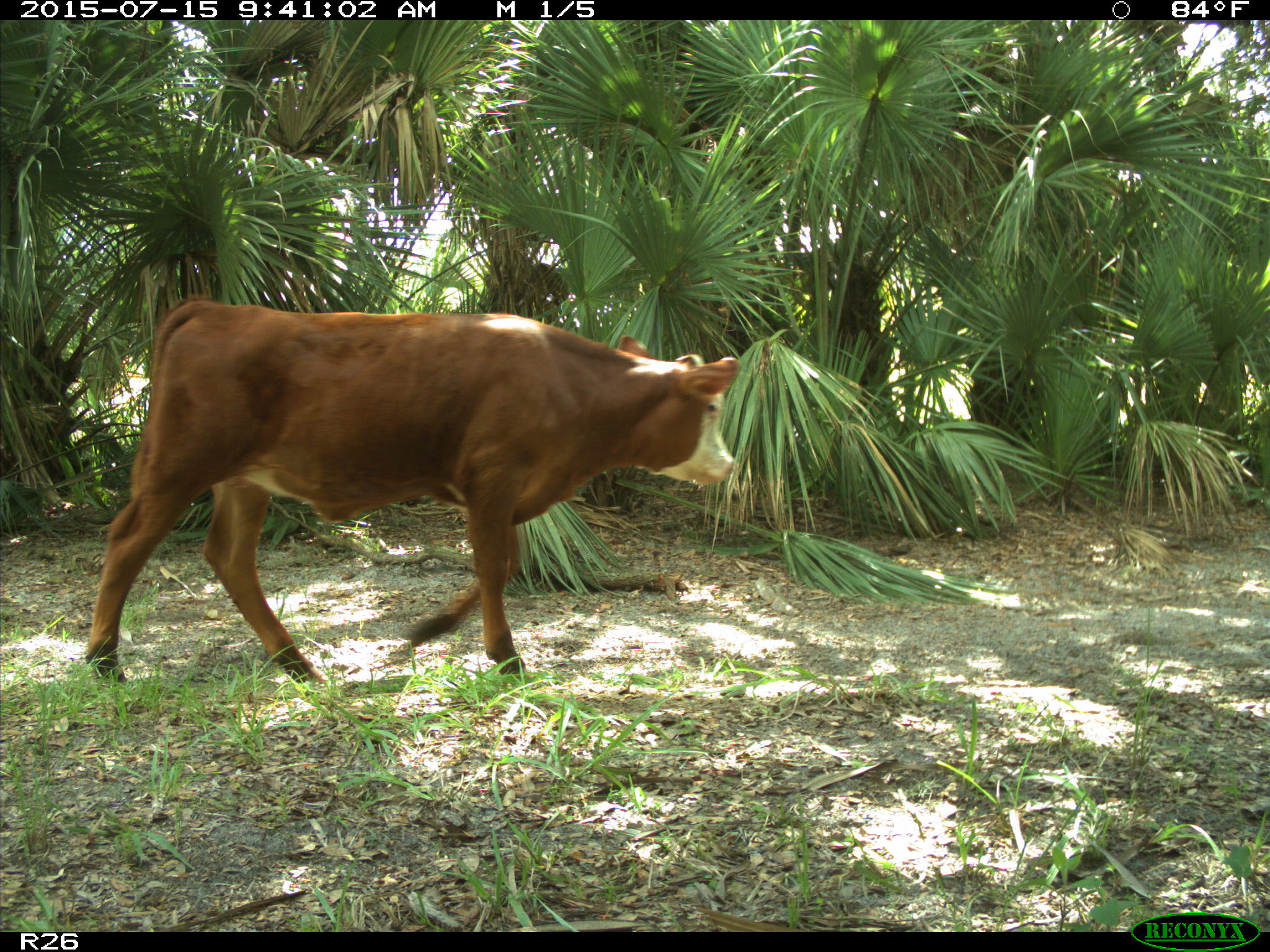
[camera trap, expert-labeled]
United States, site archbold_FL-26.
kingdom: Animalia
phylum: Chordata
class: Mammalia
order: Artiodactyla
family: Bovidae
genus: Bos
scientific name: Bos taurus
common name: domestic cow